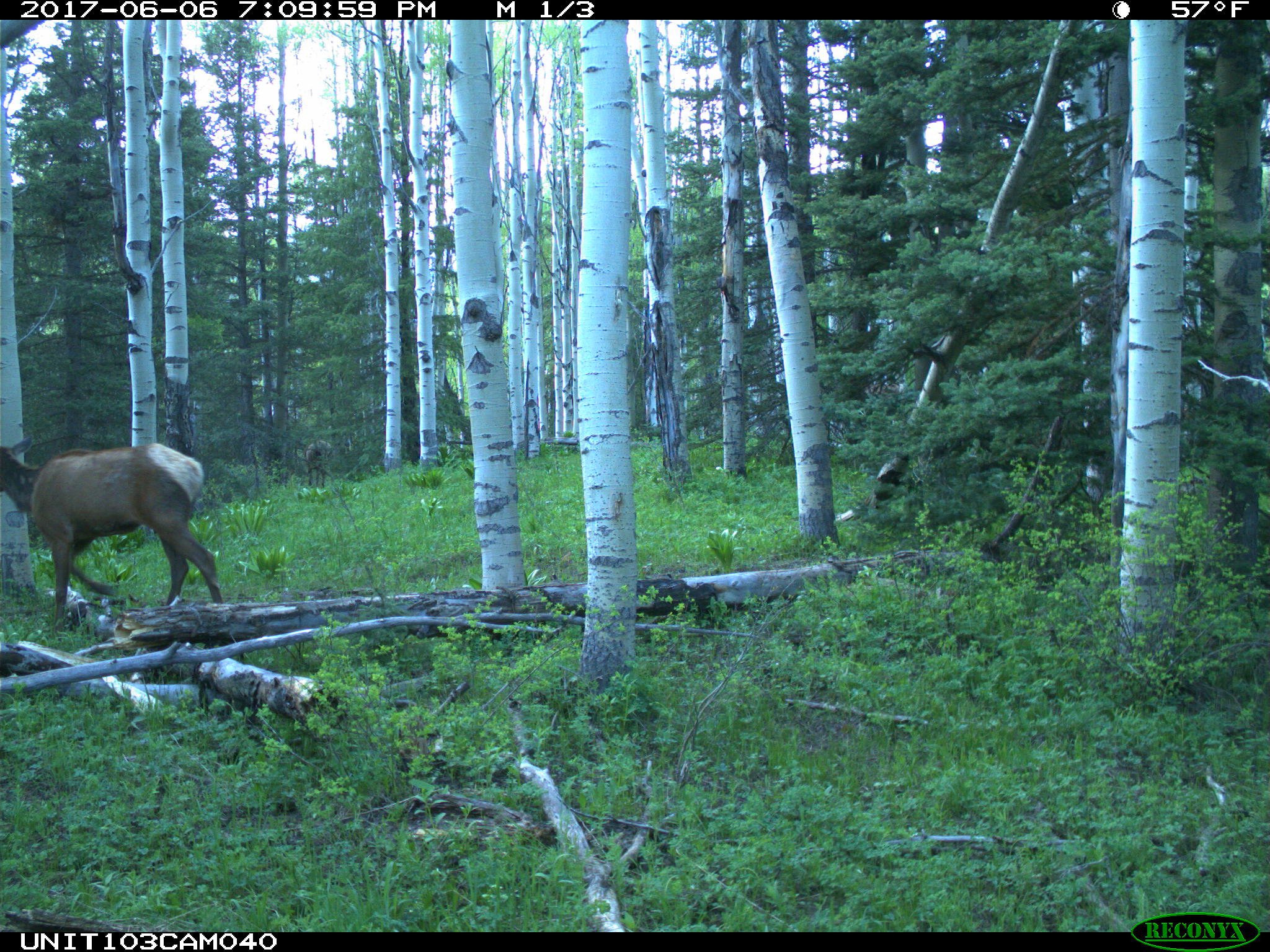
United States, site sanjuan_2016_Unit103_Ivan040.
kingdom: Animalia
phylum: Chordata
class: Mammalia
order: Artiodactyla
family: Cervidae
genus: Cervus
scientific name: Cervus elaphus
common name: red deer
Cervus elaphus (red deer).